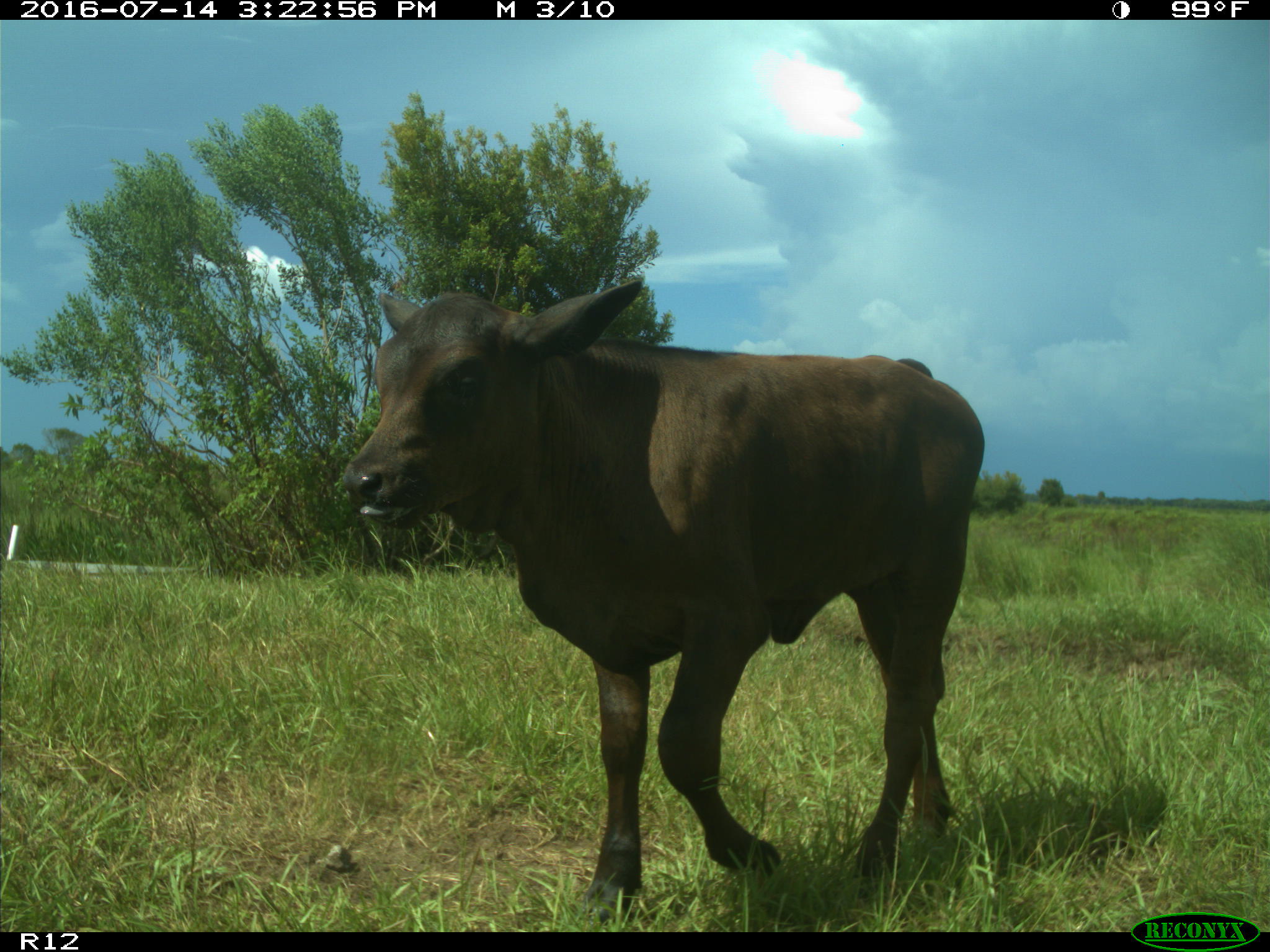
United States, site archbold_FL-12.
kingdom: Animalia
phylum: Chordata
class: Mammalia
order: Artiodactyla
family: Bovidae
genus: Bos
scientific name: Bos taurus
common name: domestic cow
Bos taurus (domestic cow).